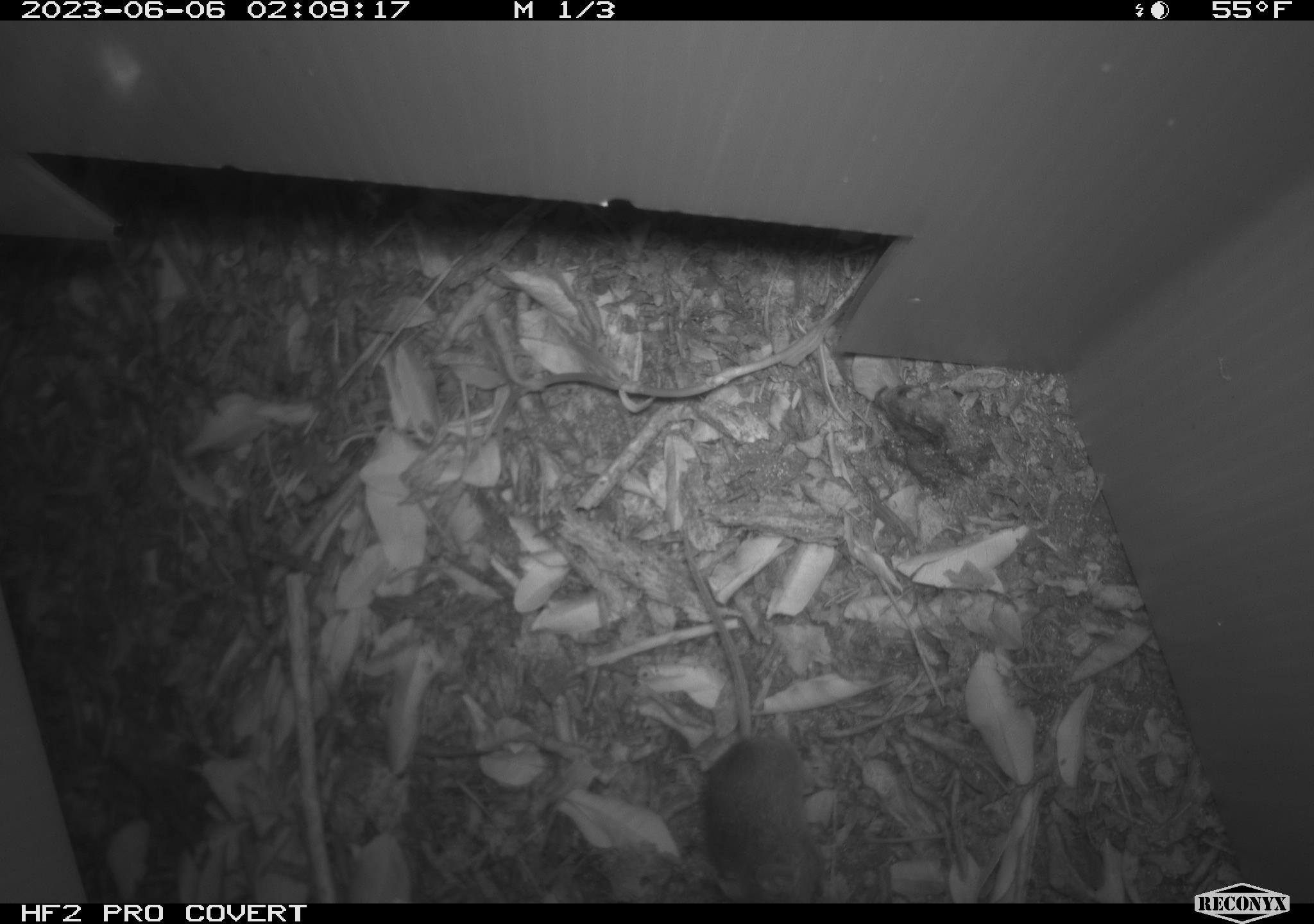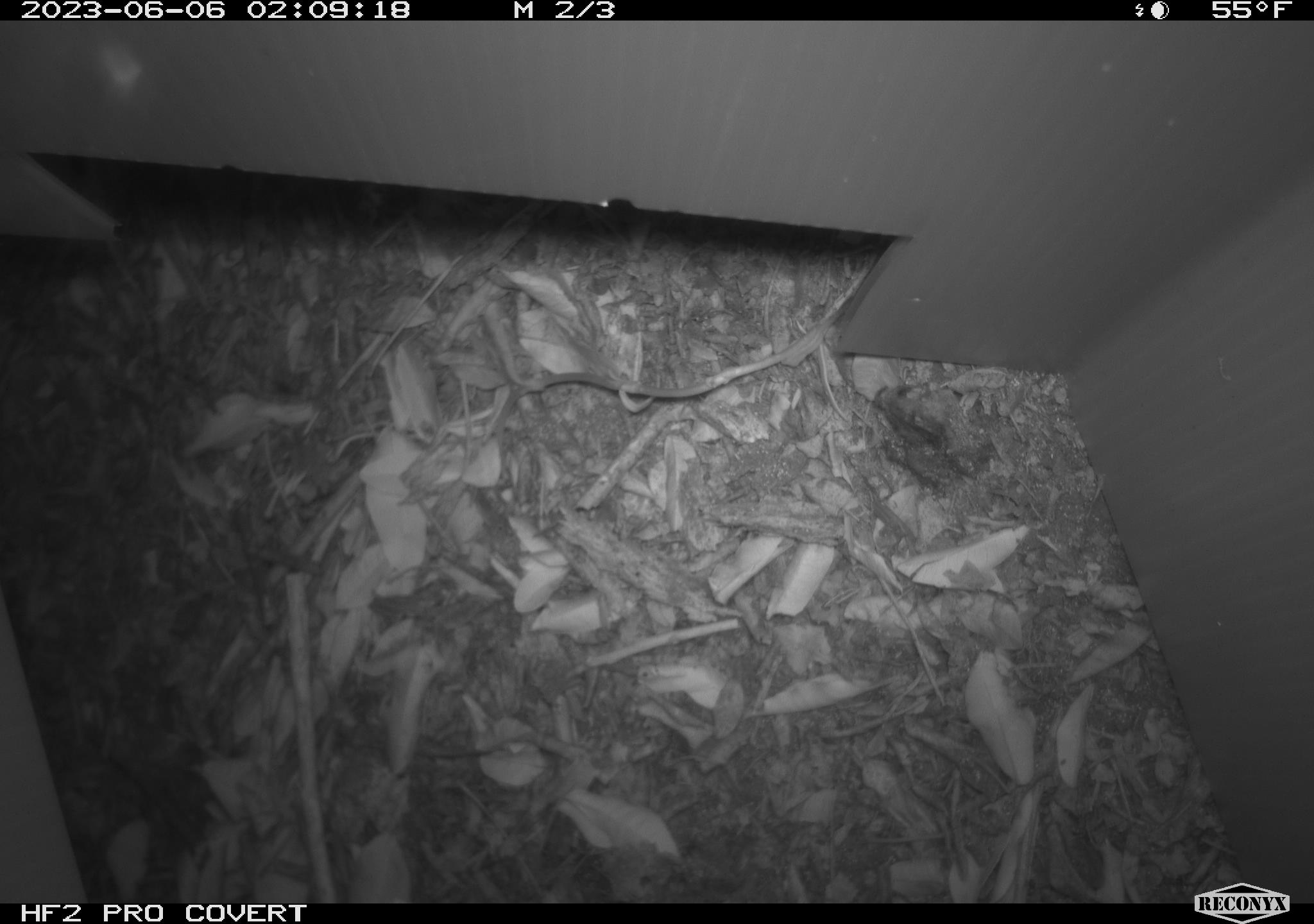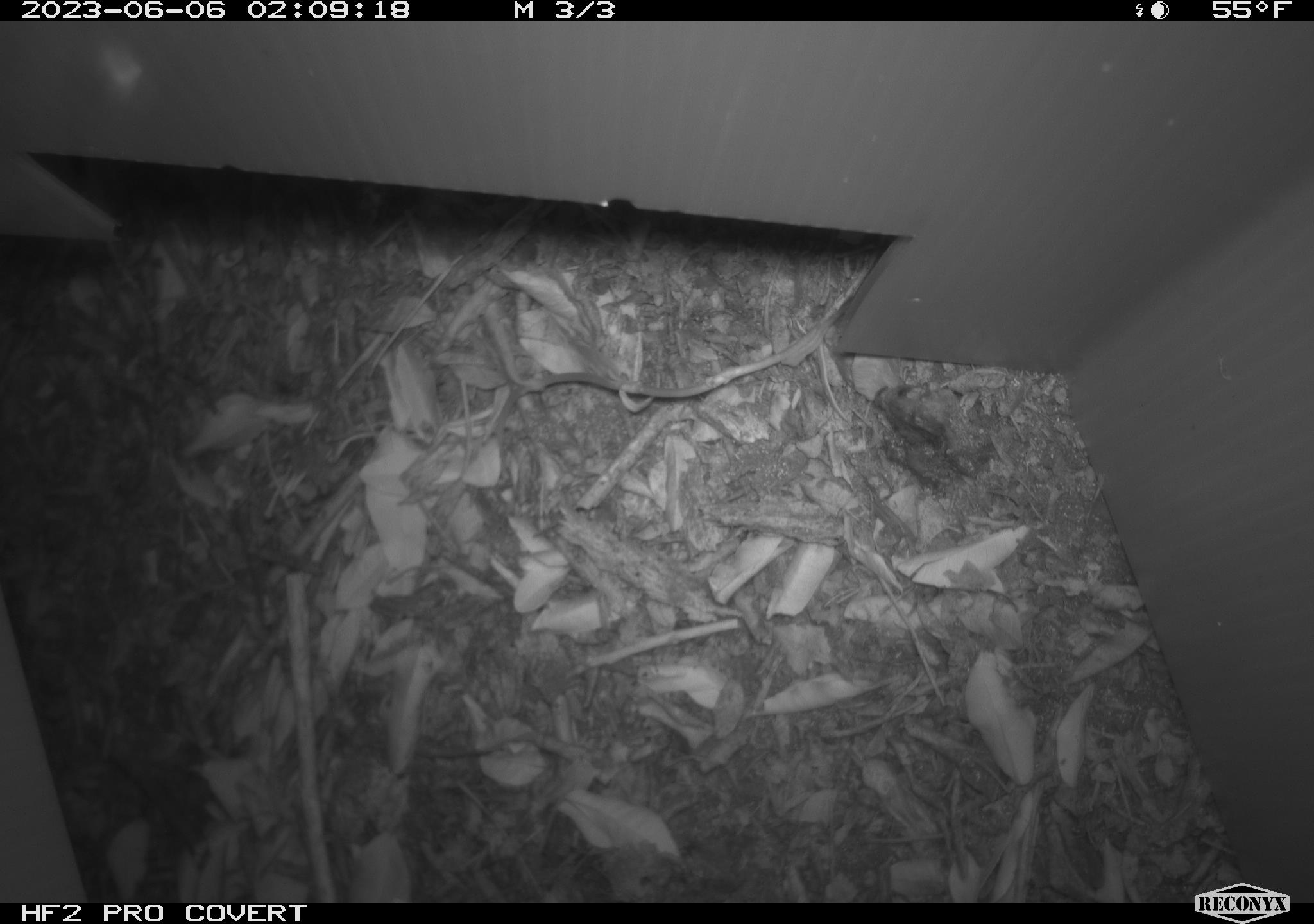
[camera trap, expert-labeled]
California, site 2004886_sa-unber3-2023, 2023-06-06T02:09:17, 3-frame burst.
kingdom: Animalia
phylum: Chordata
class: Mammalia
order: Rodentia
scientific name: Rodentia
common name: mouse species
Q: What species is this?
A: Mouse species (Rodentia).